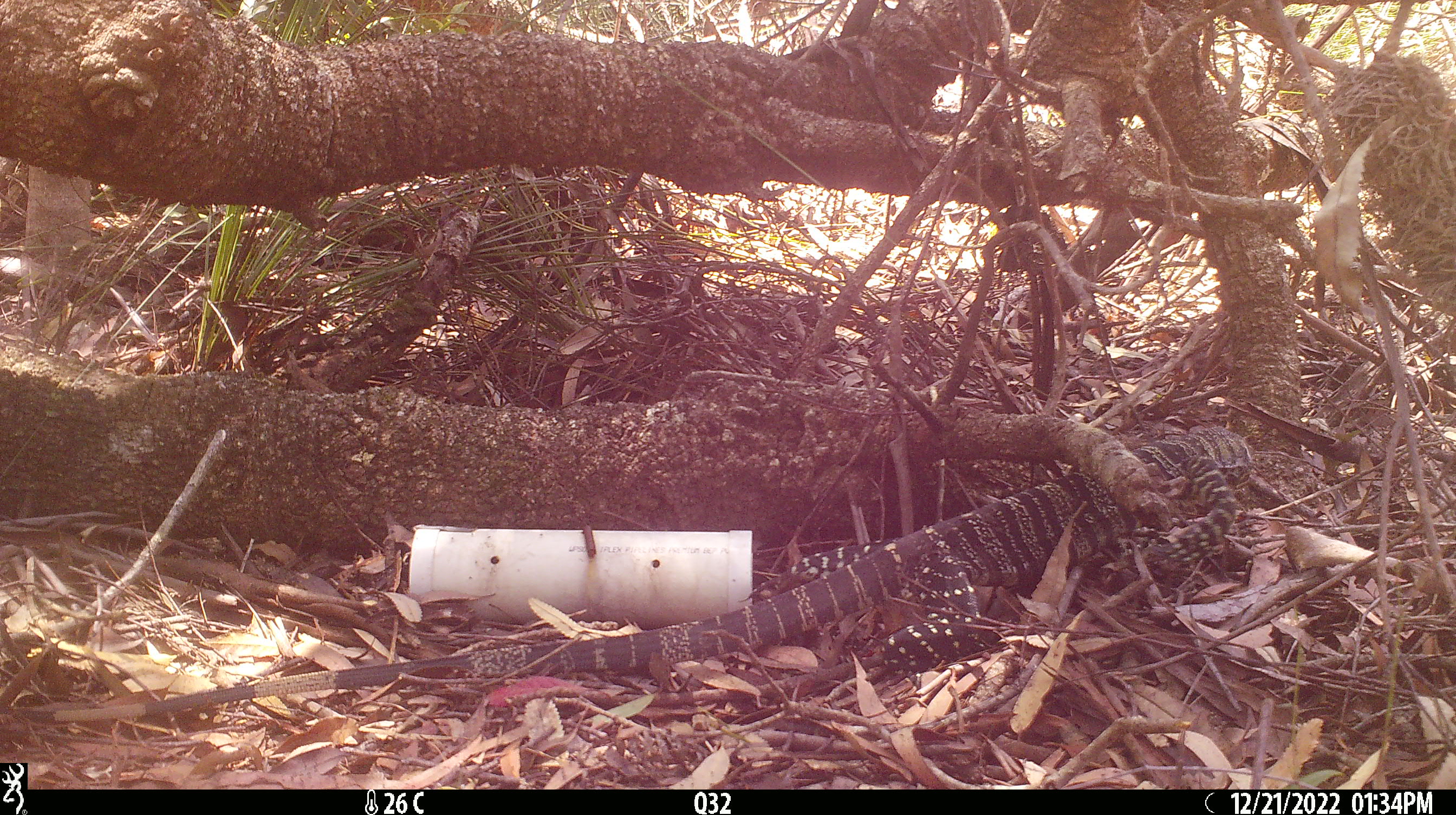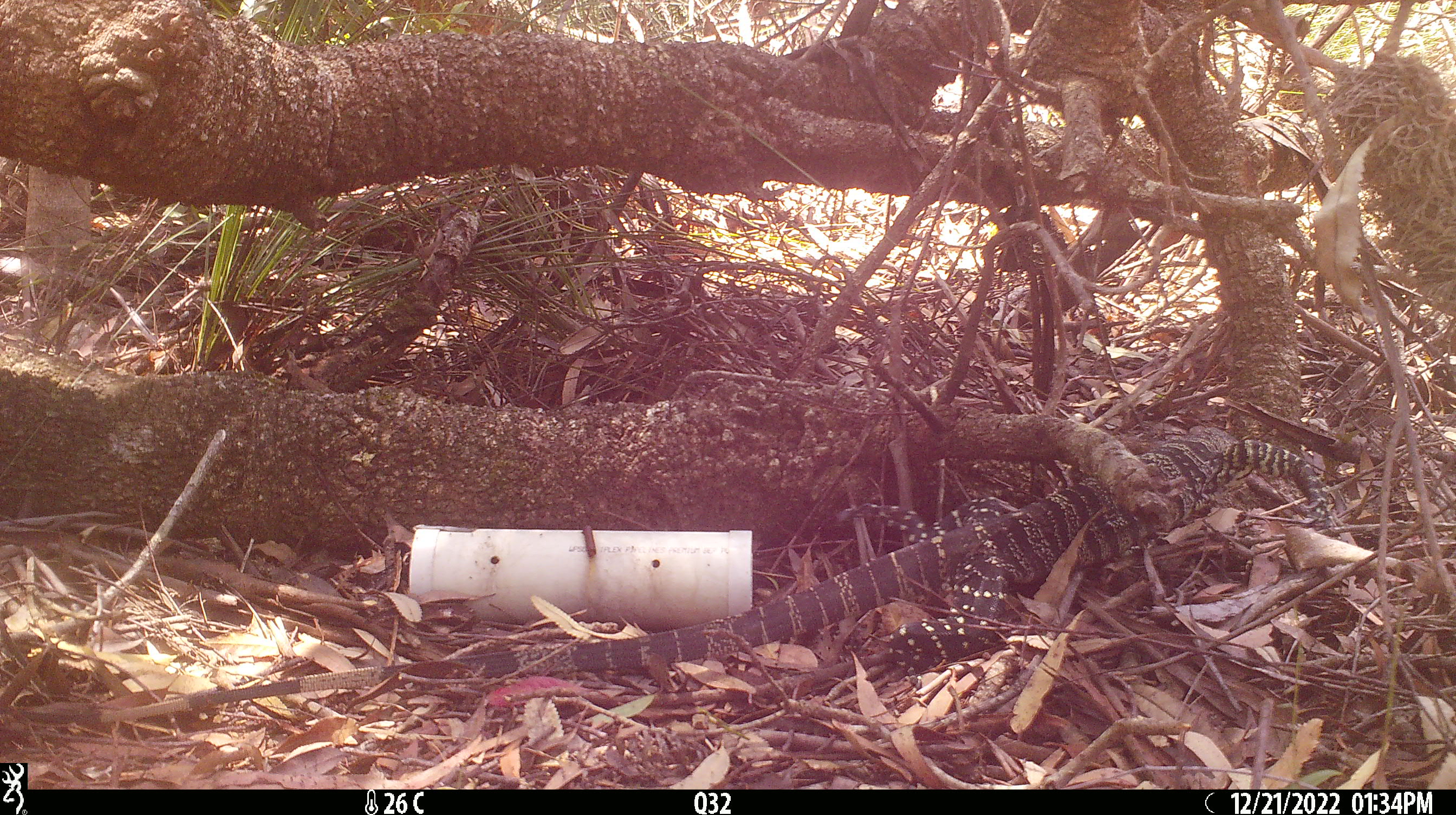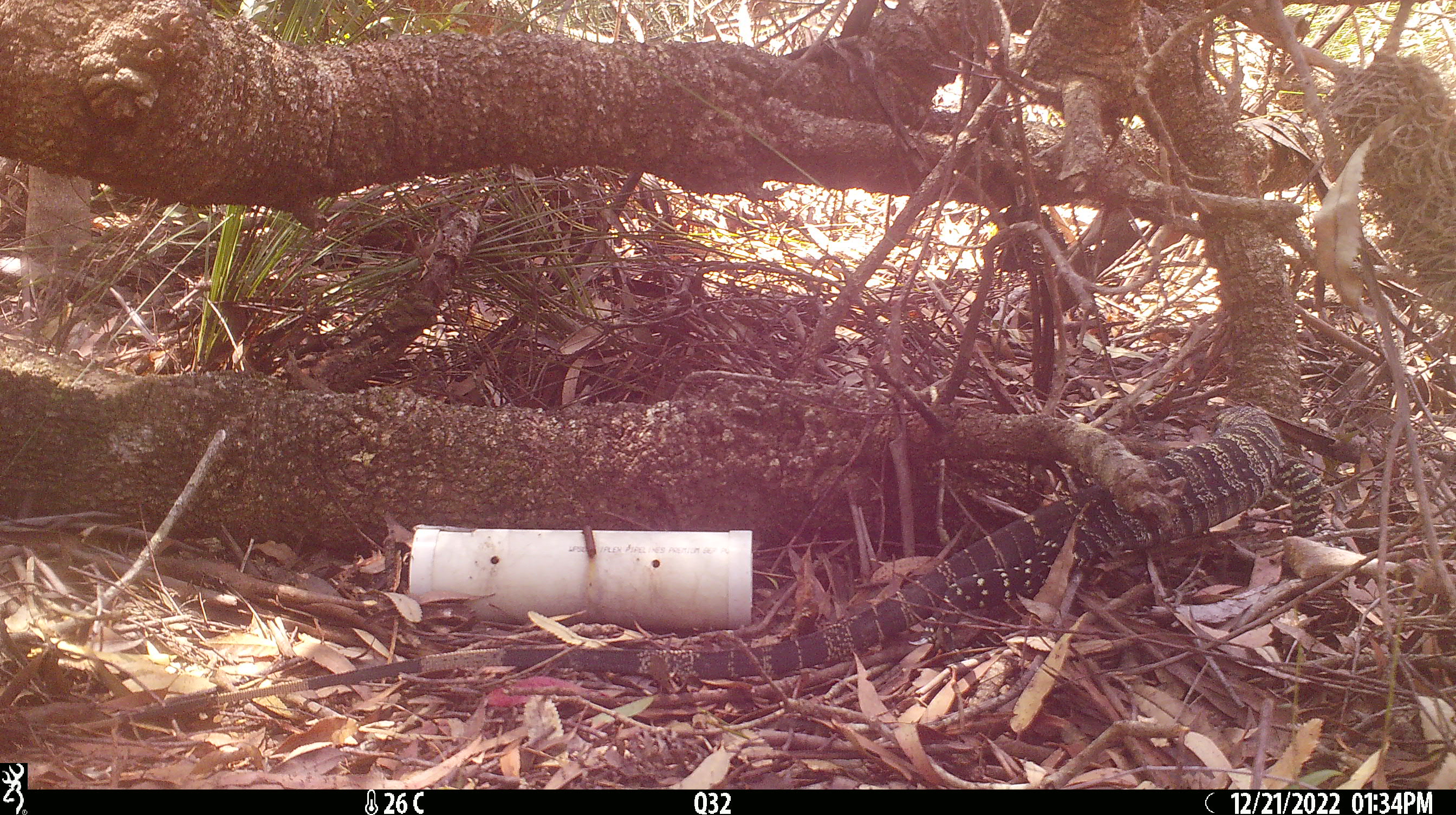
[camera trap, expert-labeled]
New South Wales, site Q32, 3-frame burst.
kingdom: Animalia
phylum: Chordata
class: Reptilia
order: Squamata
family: Varanidae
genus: Varanus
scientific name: Varanus varius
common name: lace monitor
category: goanna